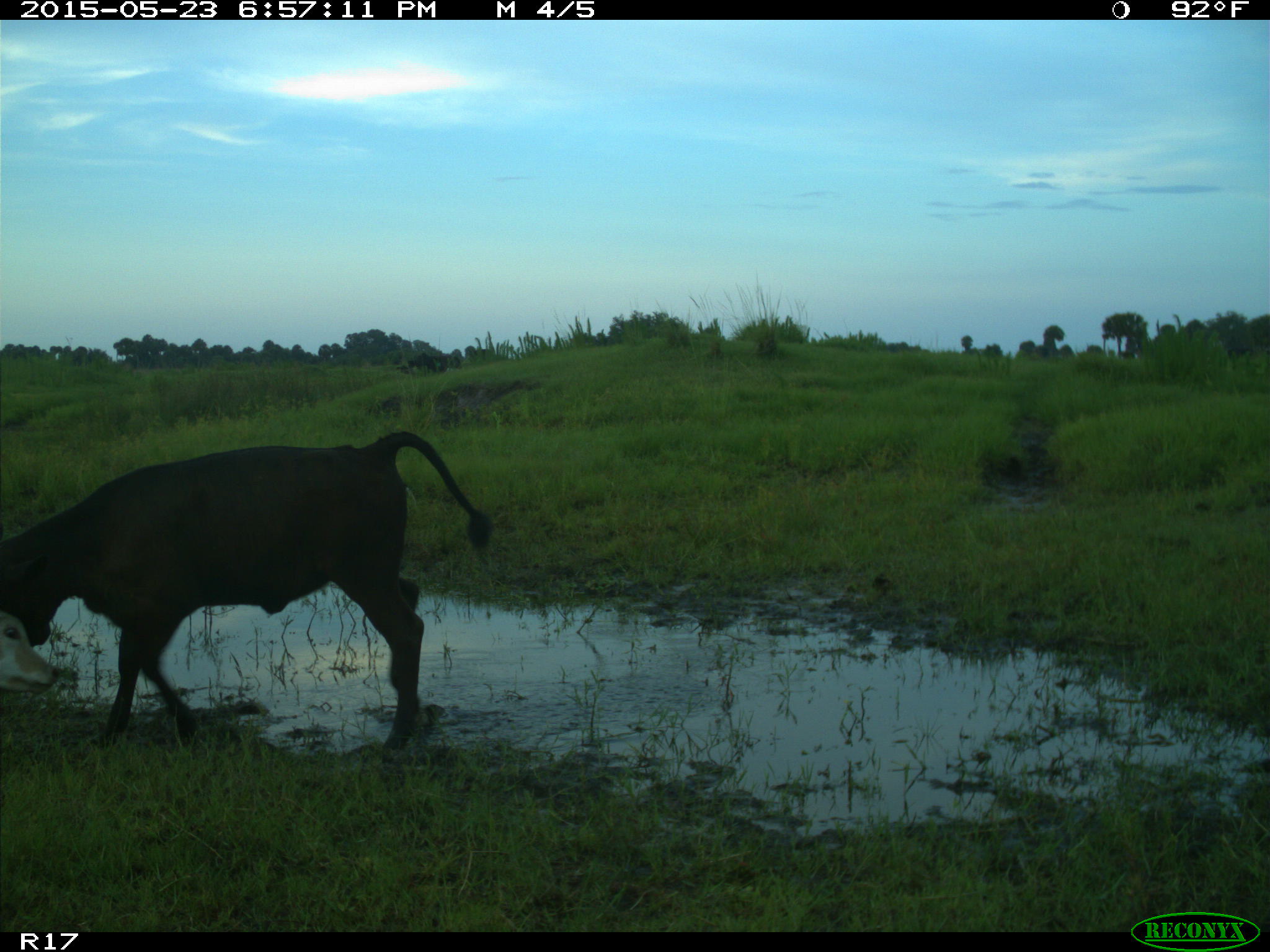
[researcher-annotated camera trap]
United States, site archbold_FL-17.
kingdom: Animalia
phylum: Chordata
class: Mammalia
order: Artiodactyla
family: Bovidae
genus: Bos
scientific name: Bos taurus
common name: domestic cow